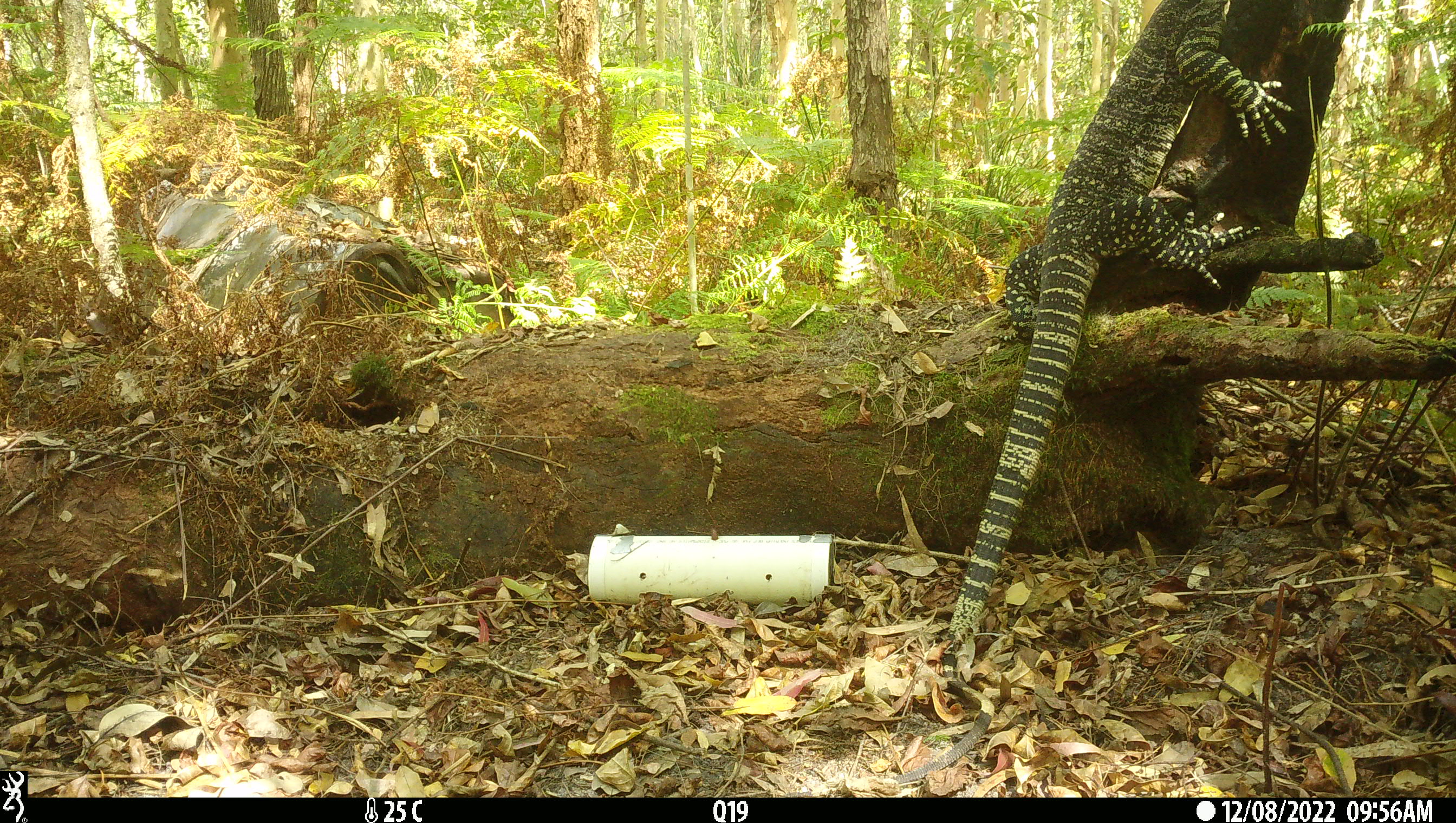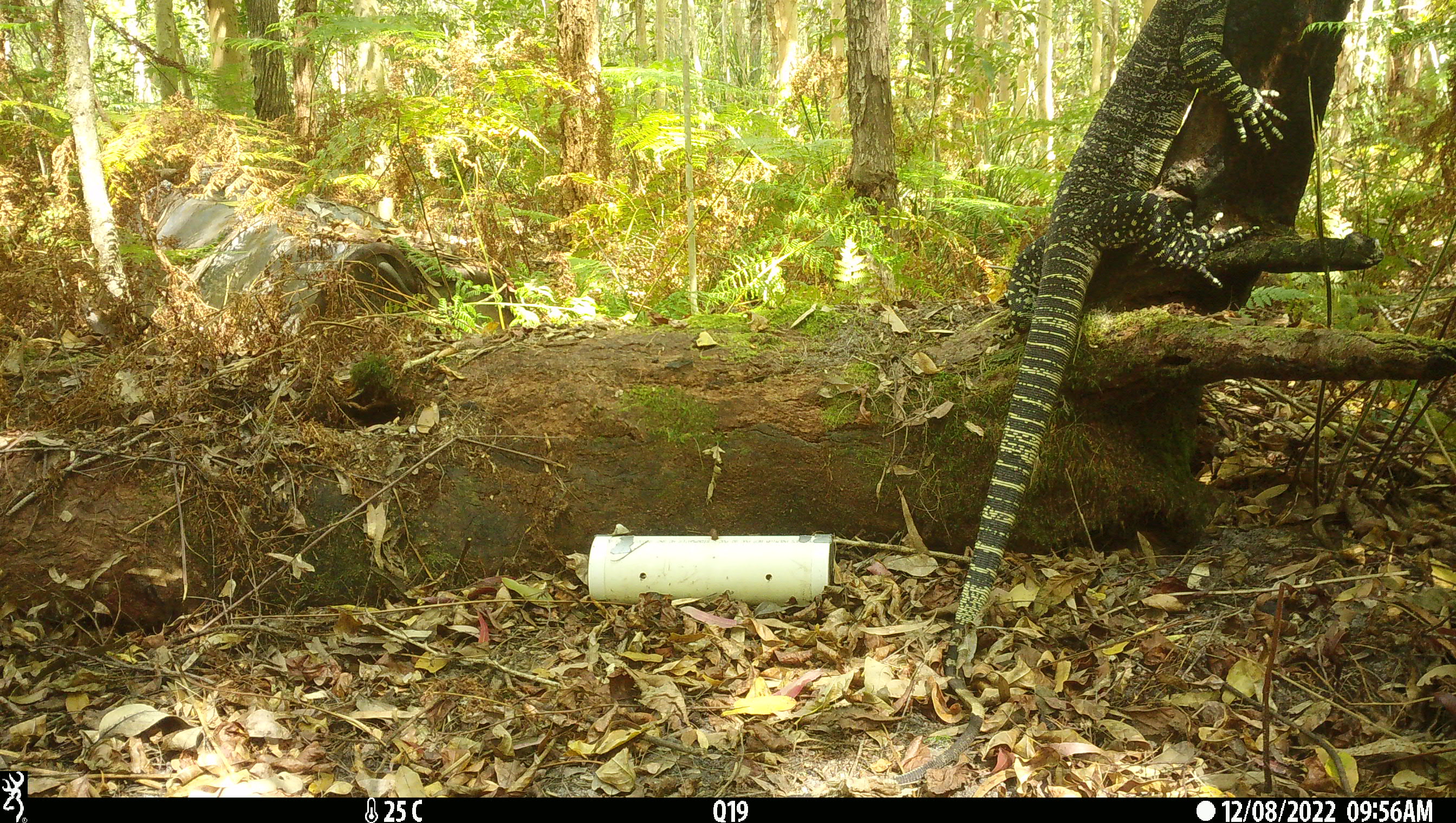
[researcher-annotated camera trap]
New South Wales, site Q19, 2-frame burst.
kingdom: Animalia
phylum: Chordata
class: Reptilia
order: Squamata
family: Varanidae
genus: Varanus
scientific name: Varanus varius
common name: lace monitor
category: goanna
Goanna (lace monitor) (Varanus varius).